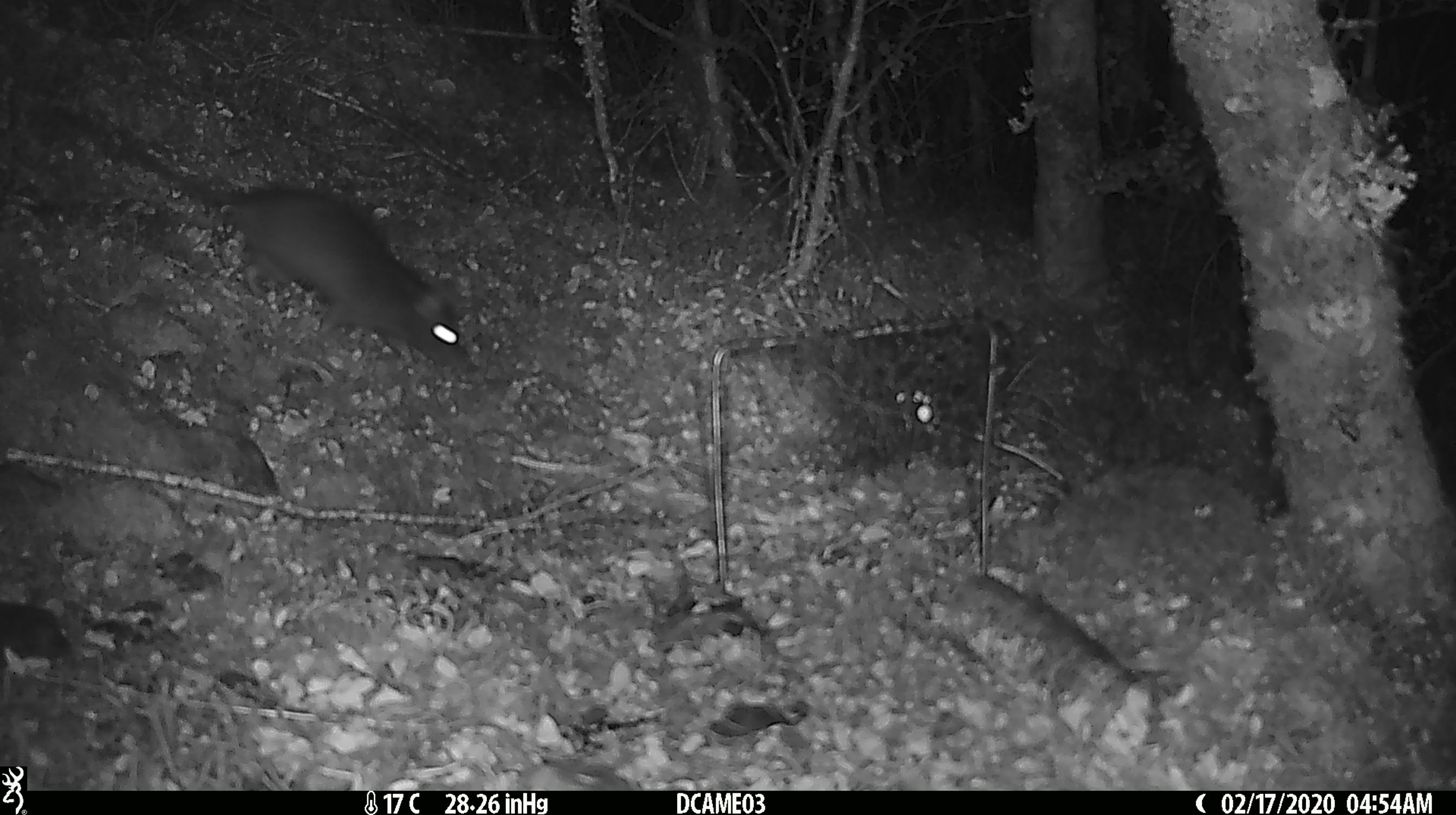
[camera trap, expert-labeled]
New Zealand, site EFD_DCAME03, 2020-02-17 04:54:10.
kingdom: Animalia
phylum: Chordata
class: Mammalia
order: Rodentia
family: Muridae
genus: Rattus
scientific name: Rattus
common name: rat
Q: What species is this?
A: Rat (Rattus).